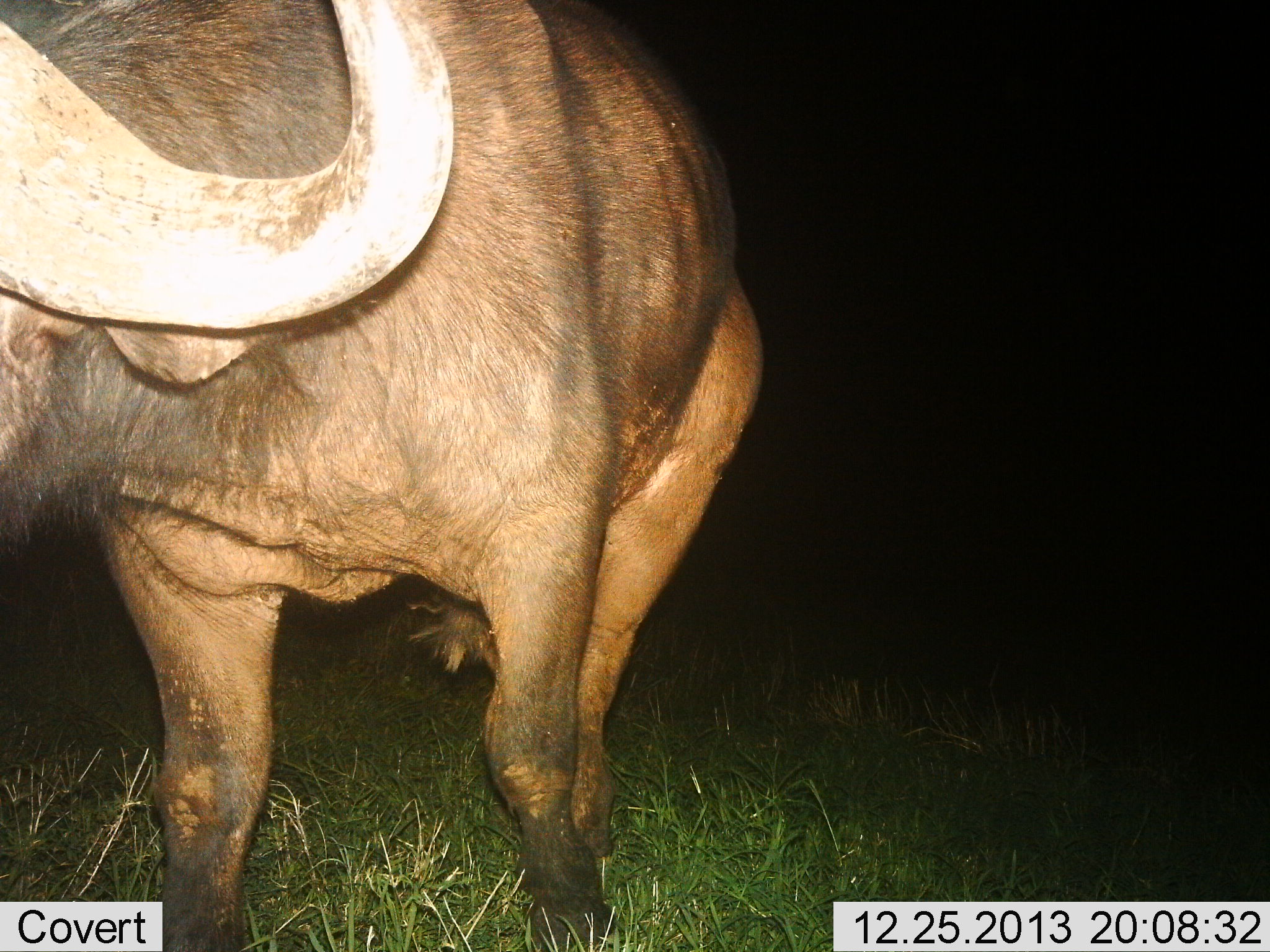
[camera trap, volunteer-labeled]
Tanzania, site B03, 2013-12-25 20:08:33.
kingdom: Animalia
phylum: Chordata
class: Mammalia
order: Artiodactyla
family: Bovidae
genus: Syncerus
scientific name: Syncerus caffer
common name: cape buffalo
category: buffalo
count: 1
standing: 40%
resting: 10%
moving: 50%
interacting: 0%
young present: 0%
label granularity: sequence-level